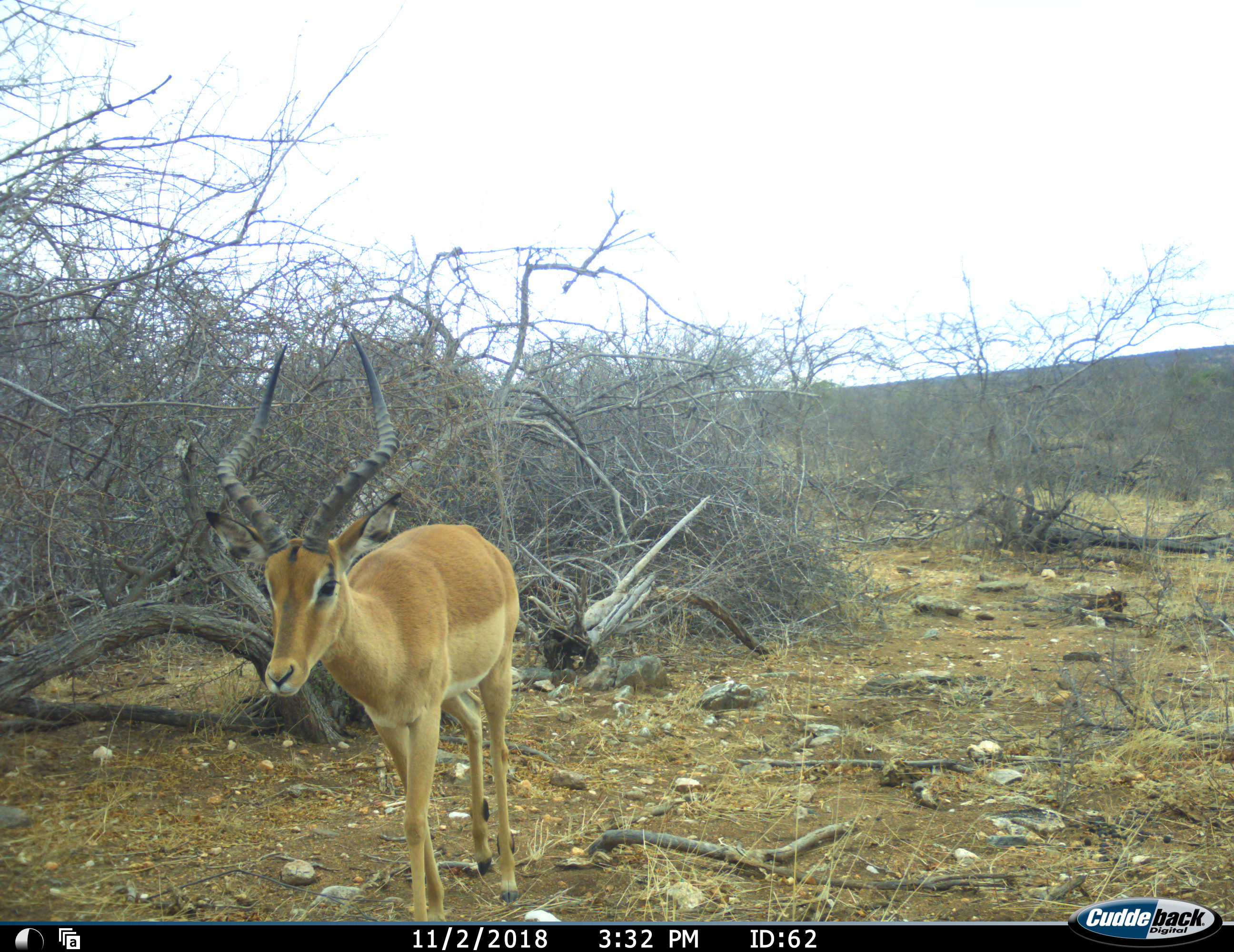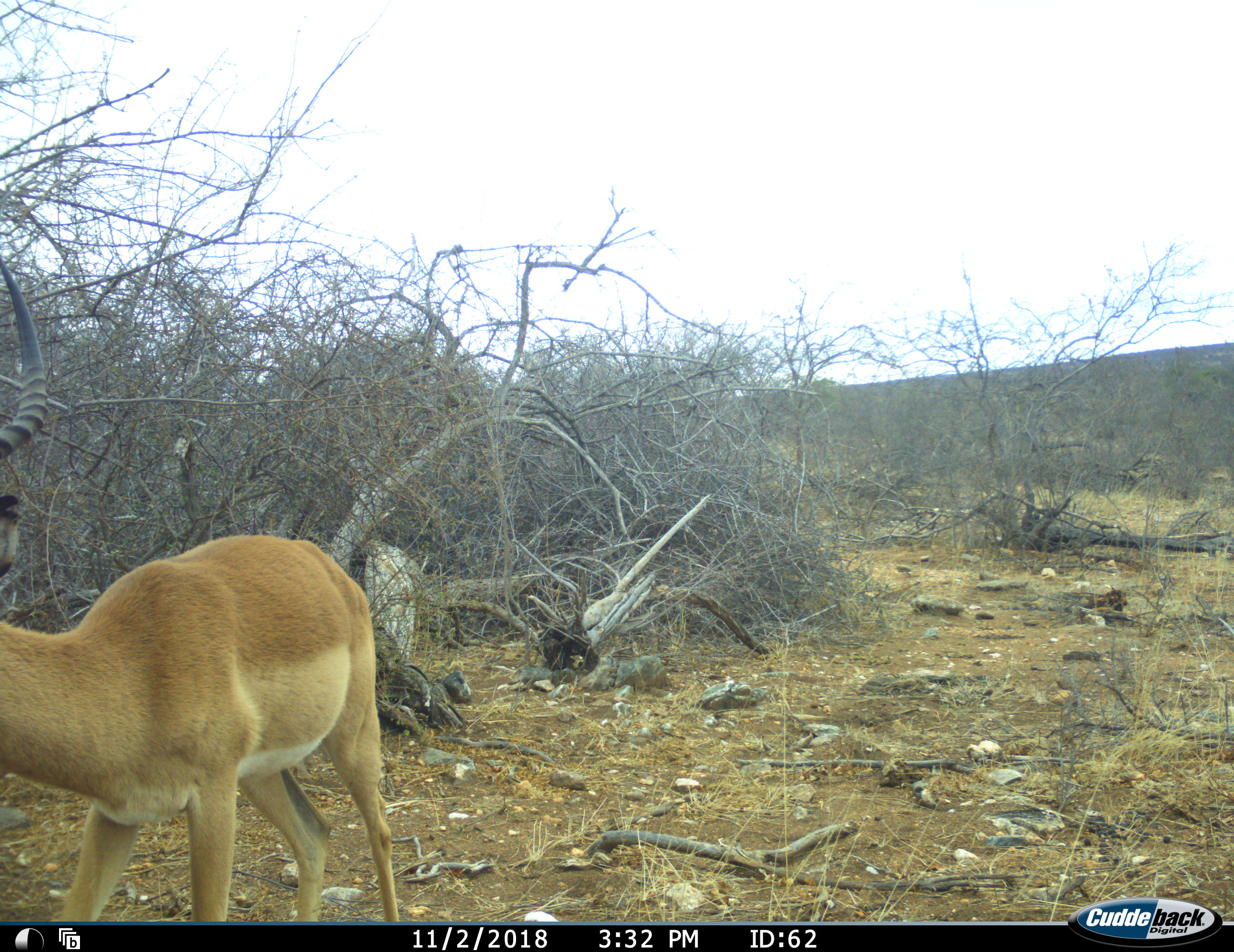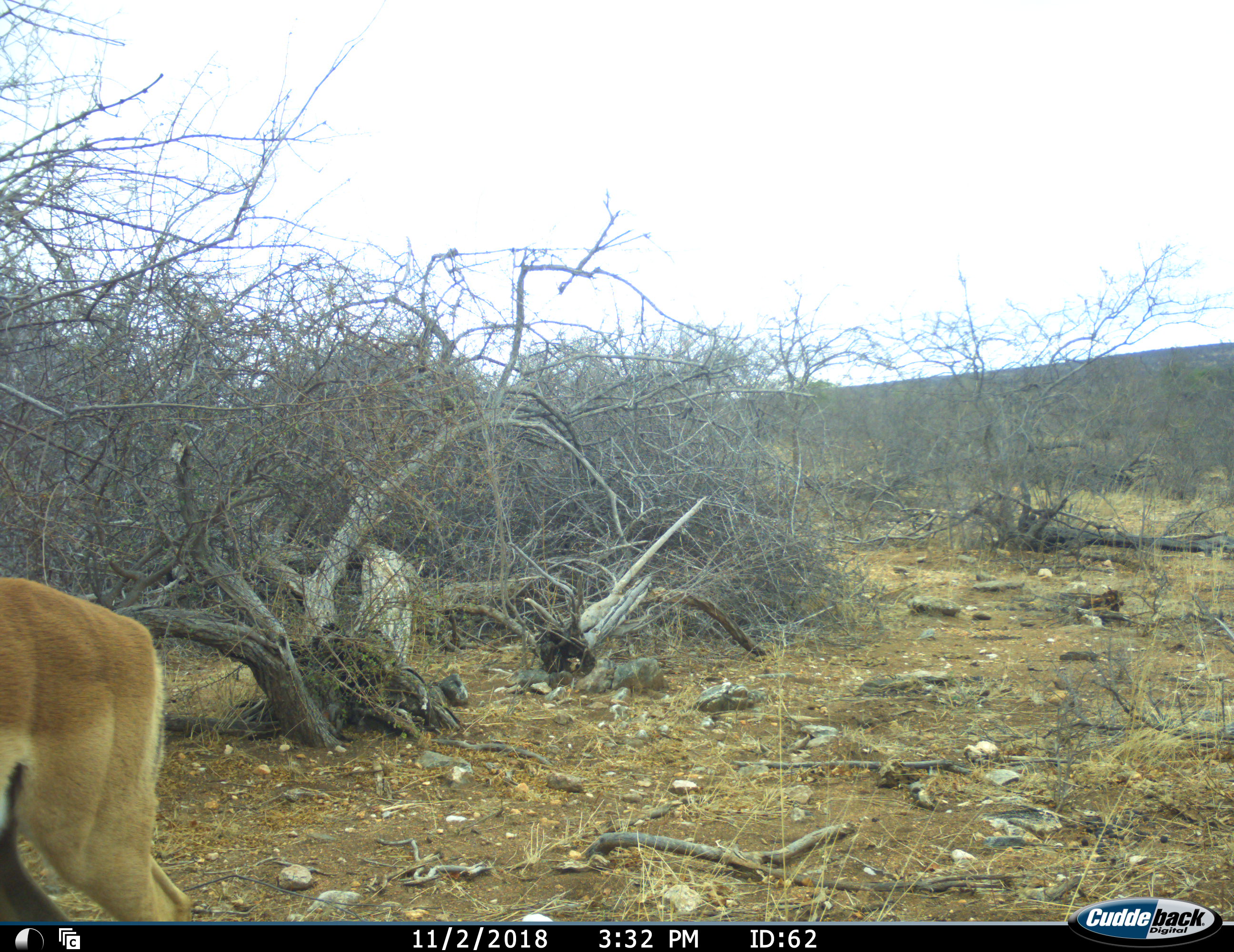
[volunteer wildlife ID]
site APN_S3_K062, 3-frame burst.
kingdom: Animalia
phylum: Chordata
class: Mammalia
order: Artiodactyla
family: Bovidae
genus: Aepyceros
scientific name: Aepyceros melampus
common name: impala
Impala (Aepyceros melampus), count 1. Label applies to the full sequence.